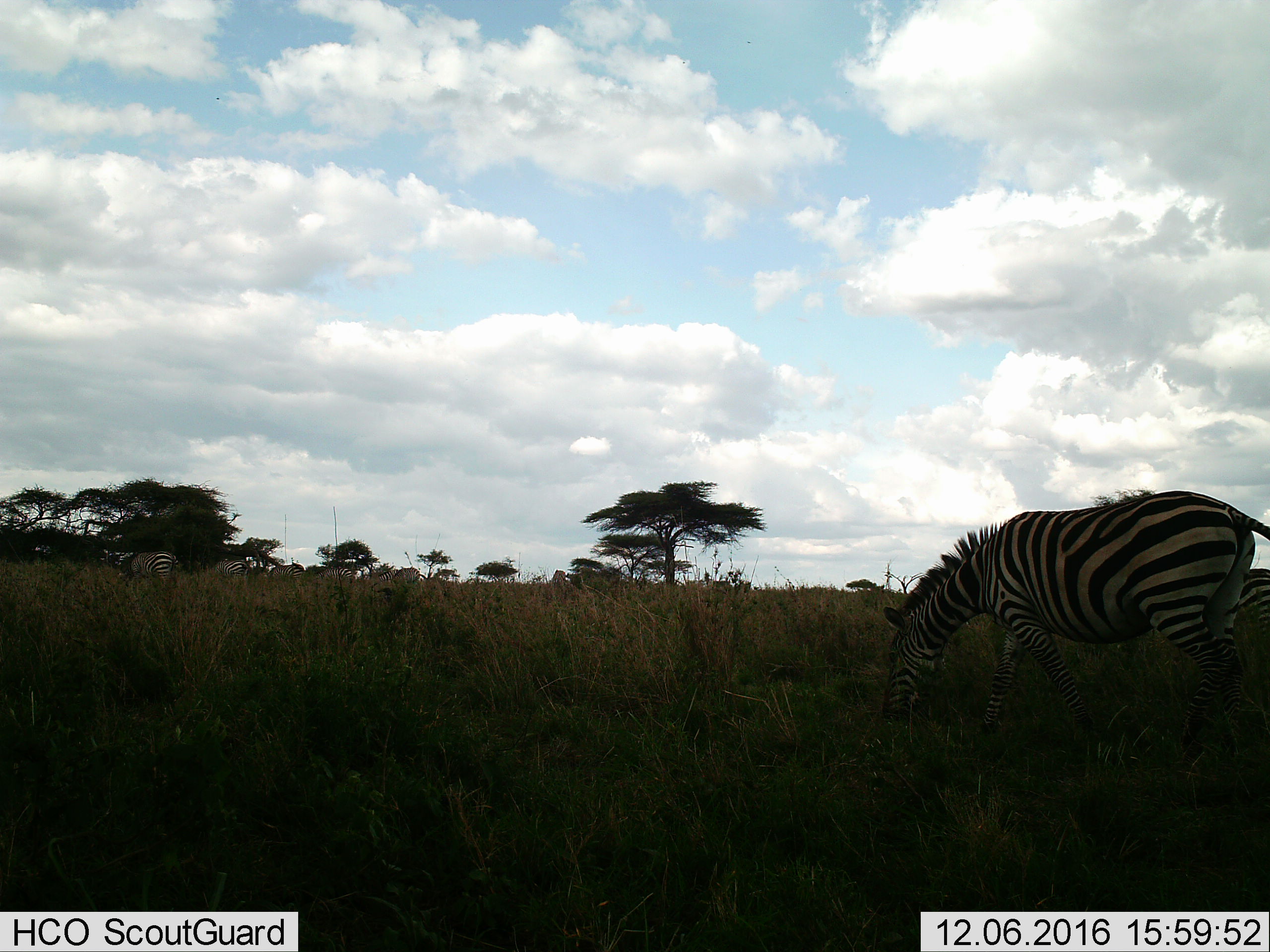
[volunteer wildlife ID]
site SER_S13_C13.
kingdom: Animalia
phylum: Chordata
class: Mammalia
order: Perissodactyla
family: Equidae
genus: Equus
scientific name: Equus quagga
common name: plains zebra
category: zebraplains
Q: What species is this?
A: Zebraplains (plains zebra) (Equus quagga).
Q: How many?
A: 7.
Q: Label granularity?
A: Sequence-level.